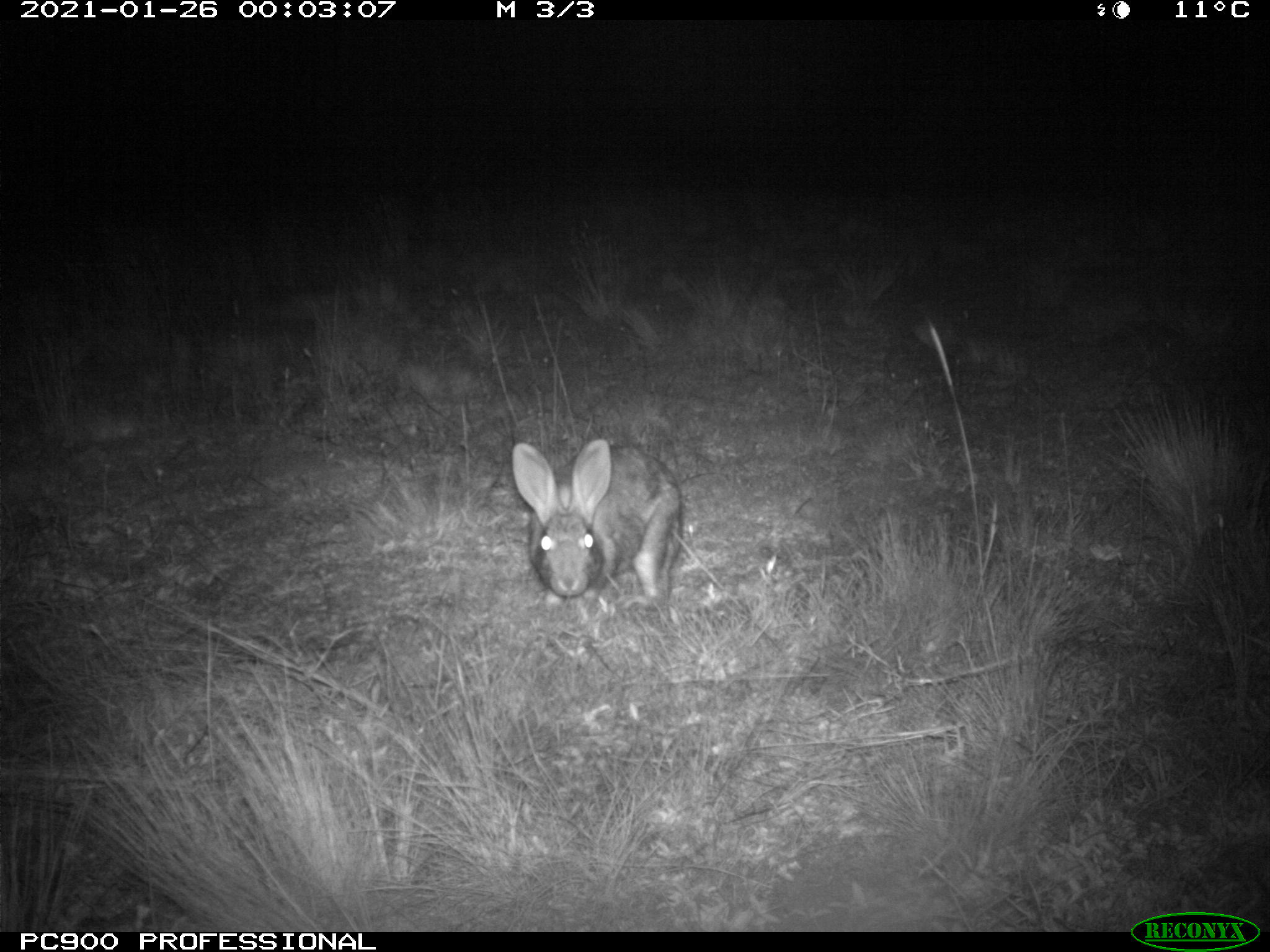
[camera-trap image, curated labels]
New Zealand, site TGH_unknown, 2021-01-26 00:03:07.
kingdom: Animalia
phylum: Chordata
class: Mammalia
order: Lagomorpha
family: Leporidae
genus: Oryctolagus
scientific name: Oryctolagus cuniculus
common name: european rabbit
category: rabbit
Rabbit (european rabbit) (Oryctolagus cuniculus).